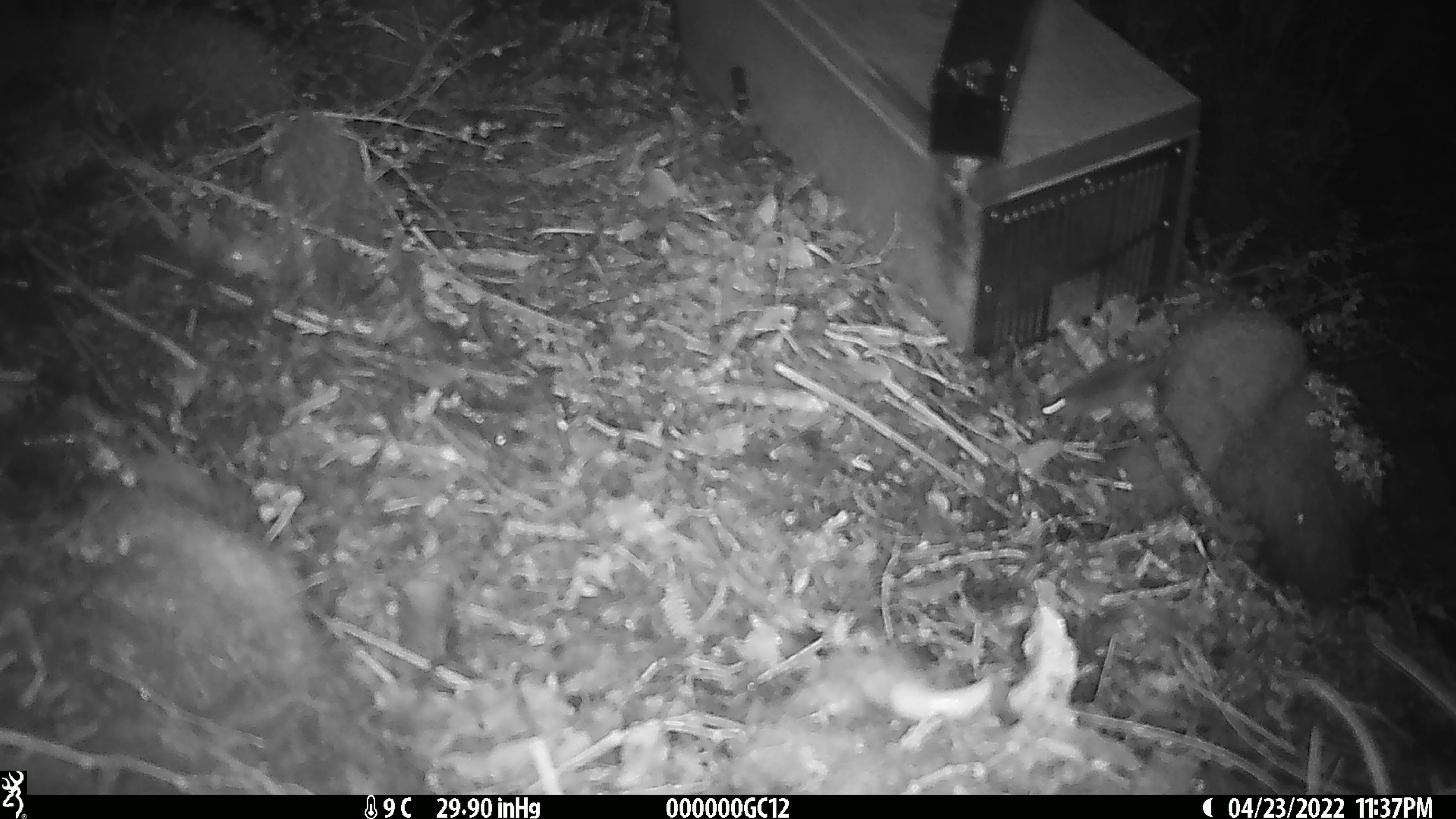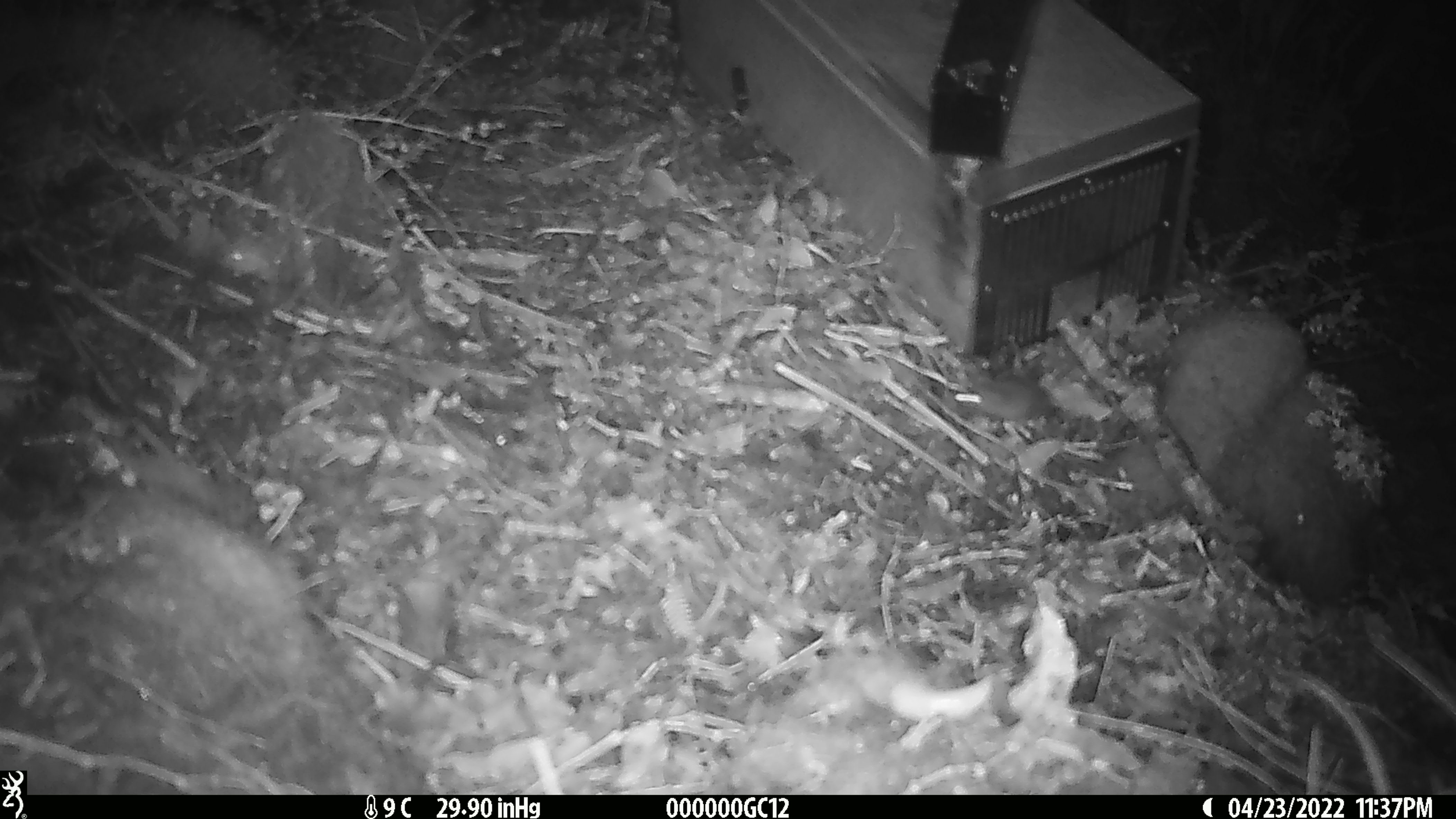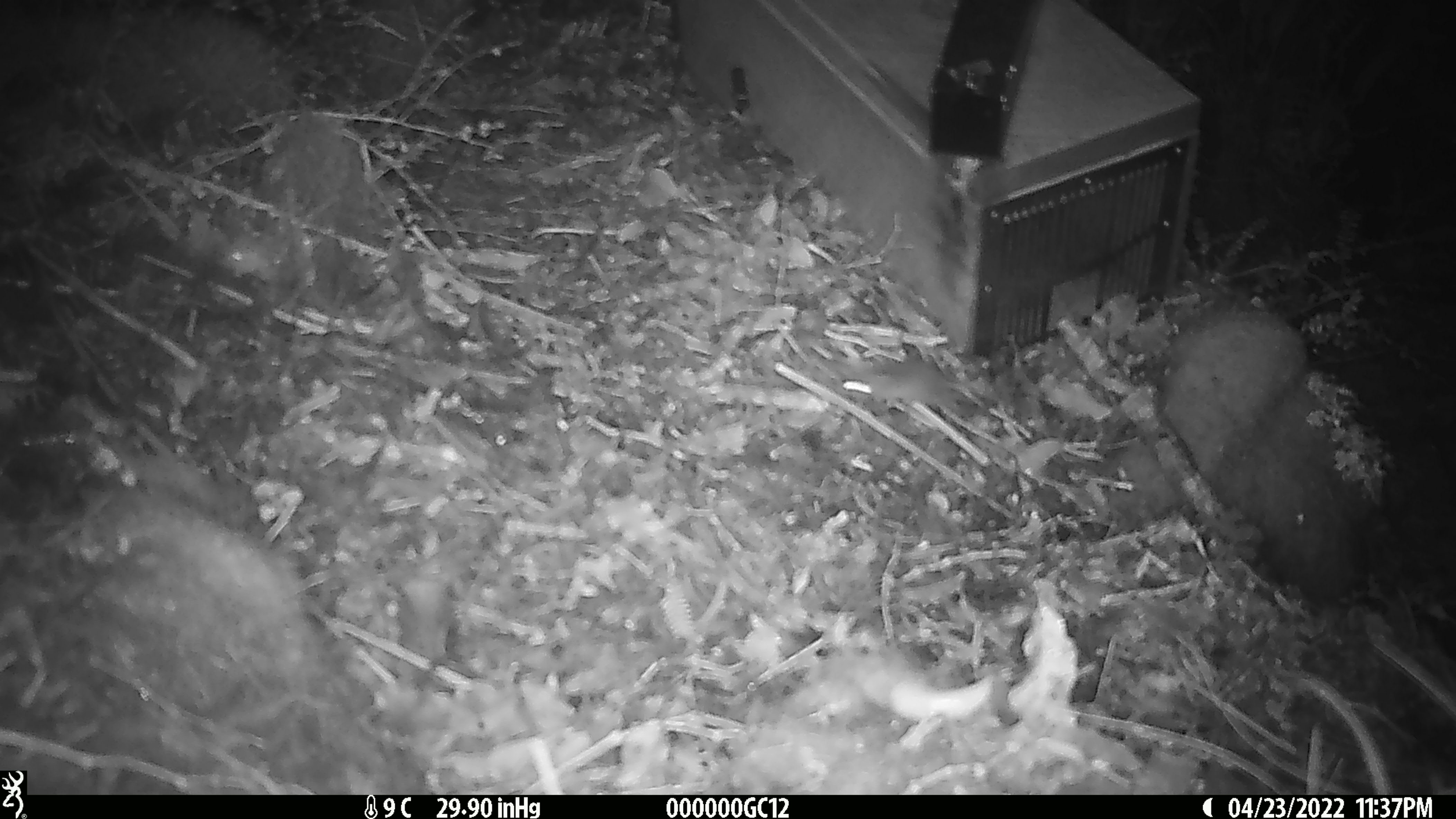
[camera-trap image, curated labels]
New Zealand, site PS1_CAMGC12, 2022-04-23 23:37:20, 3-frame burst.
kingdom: Animalia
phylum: Chordata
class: Mammalia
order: Rodentia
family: Muridae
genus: Mus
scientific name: Mus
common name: mouse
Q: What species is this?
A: Mouse (Mus).